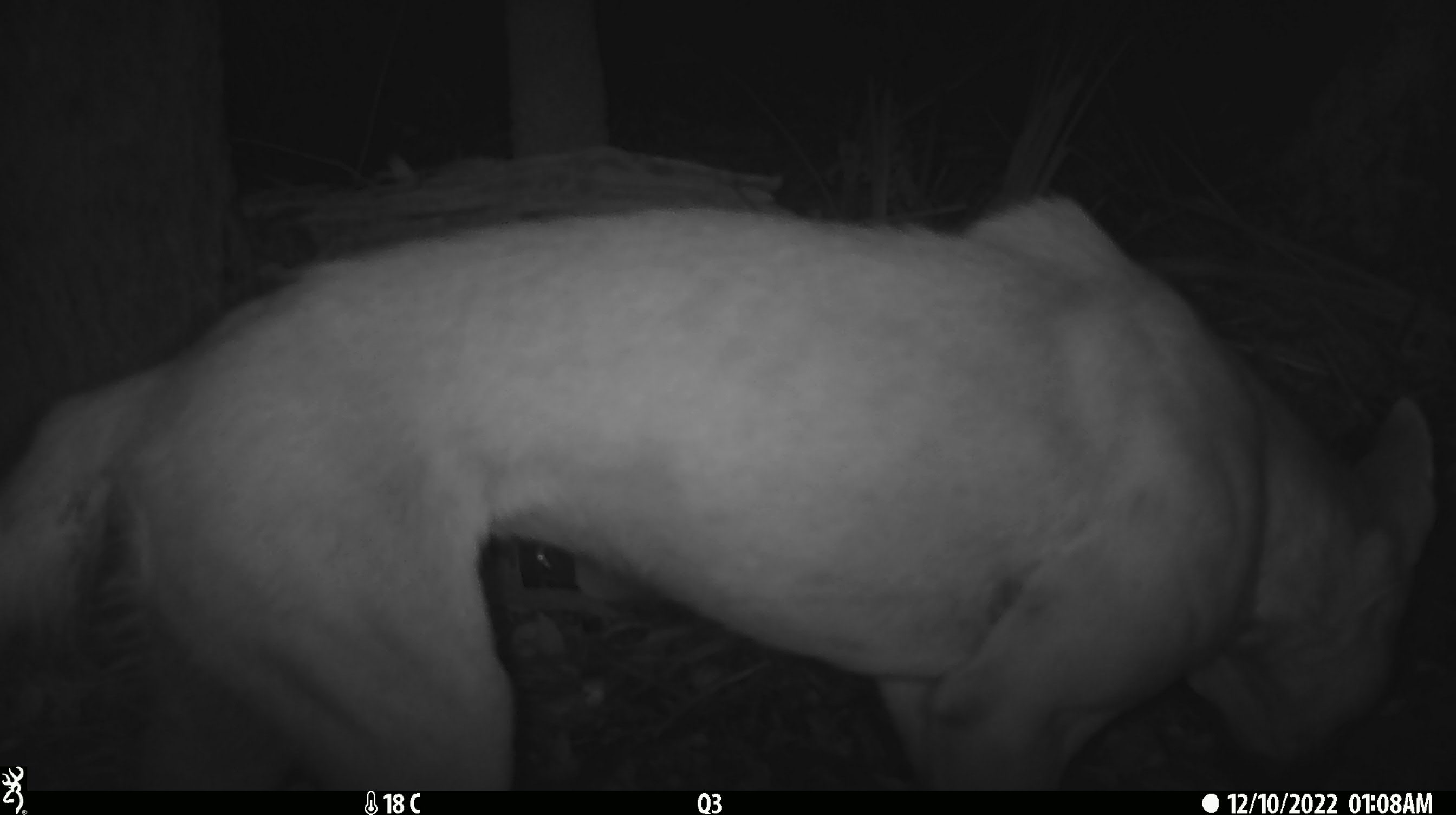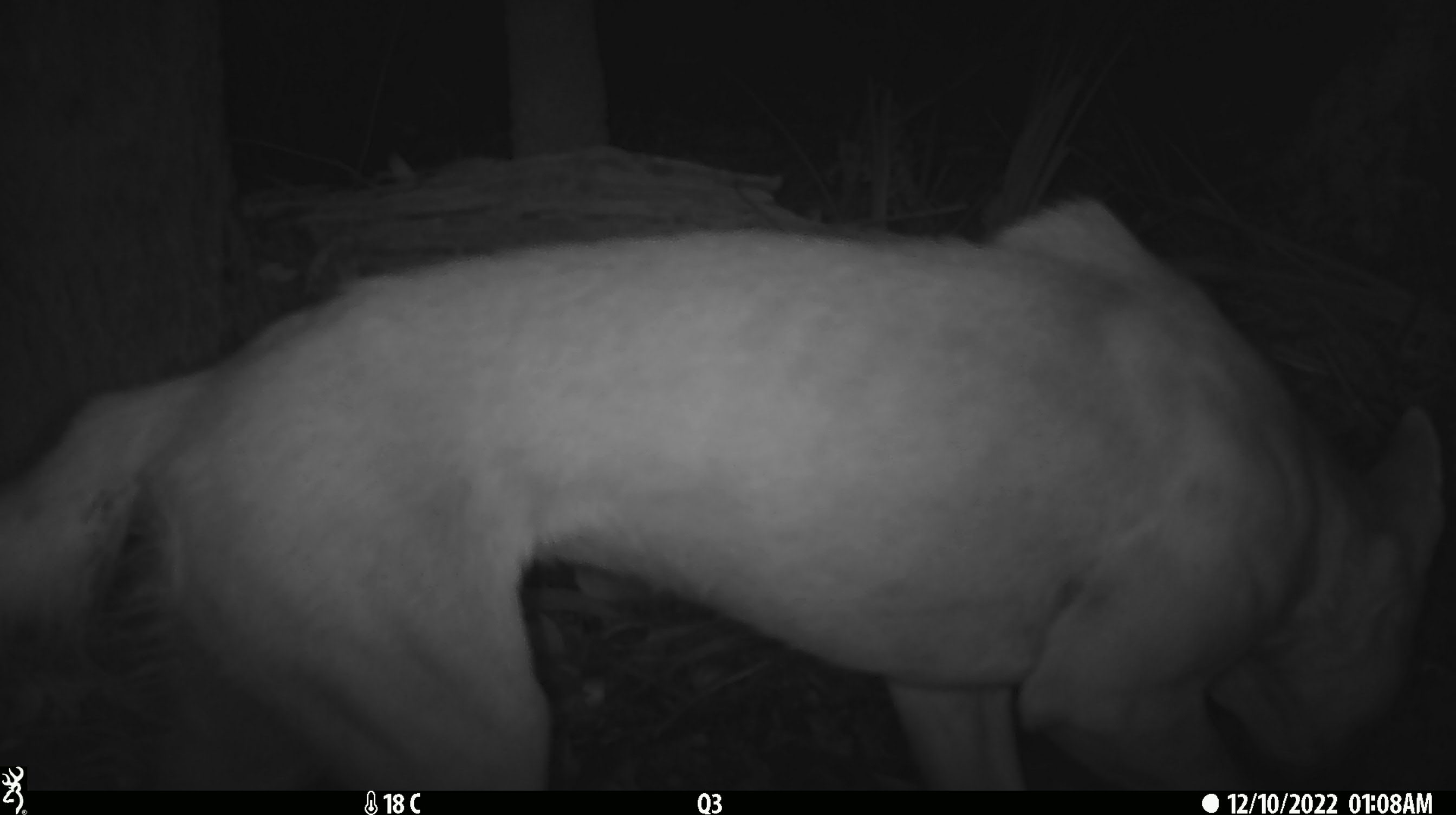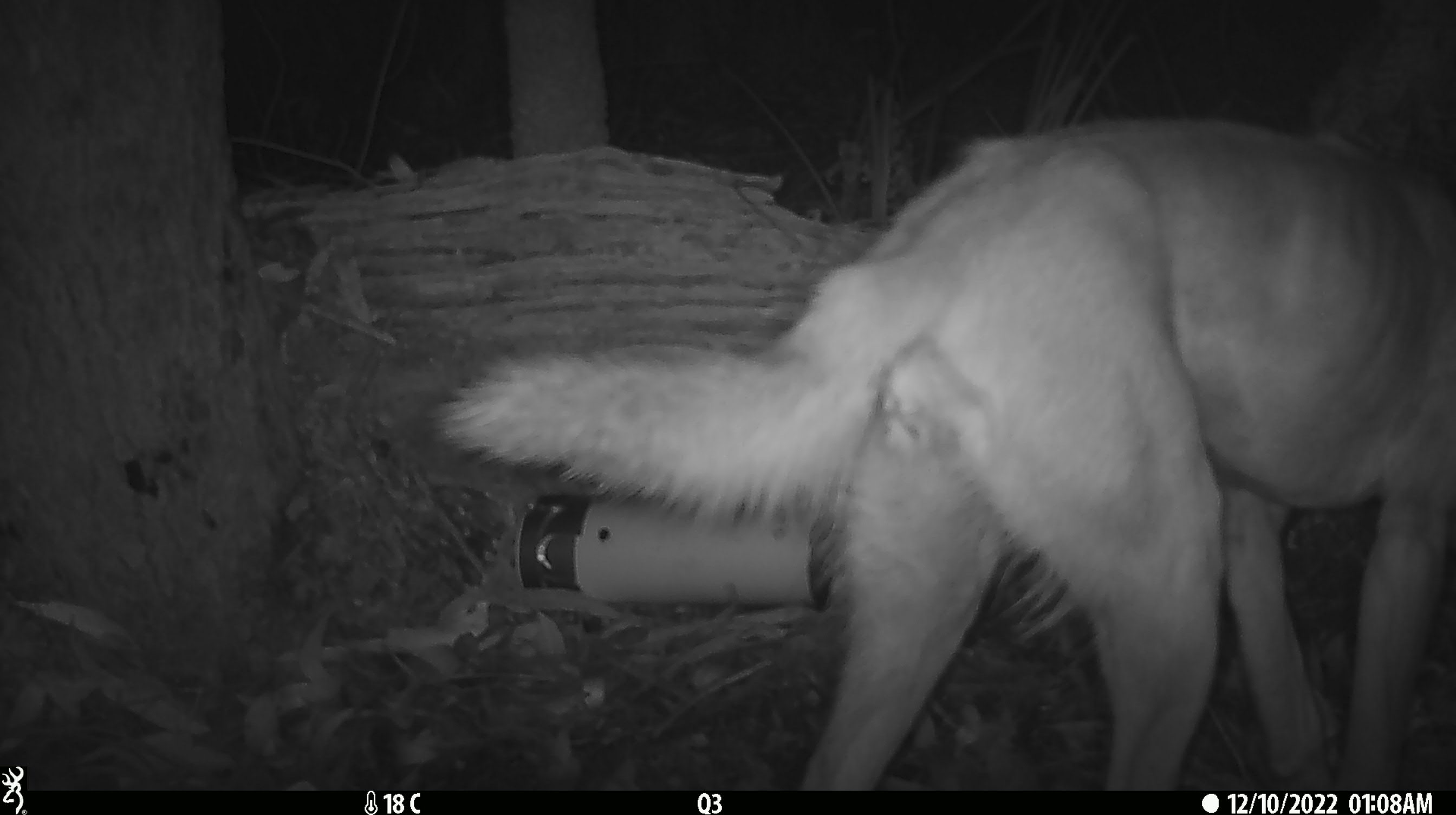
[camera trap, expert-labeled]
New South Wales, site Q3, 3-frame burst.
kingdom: Animalia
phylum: Chordata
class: Mammalia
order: Carnivora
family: Canidae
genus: Canis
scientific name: Canis familiaris dingo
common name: dingo